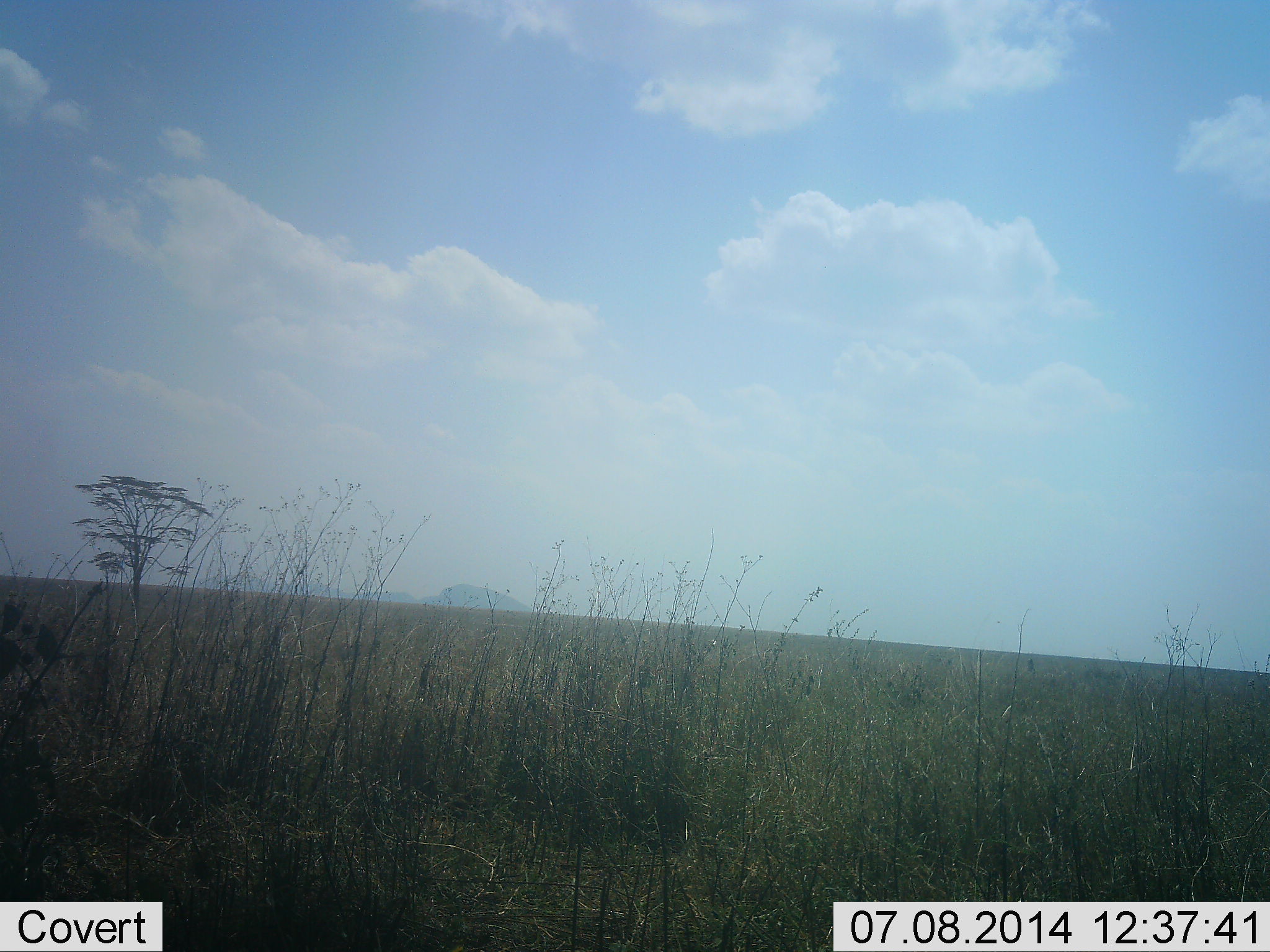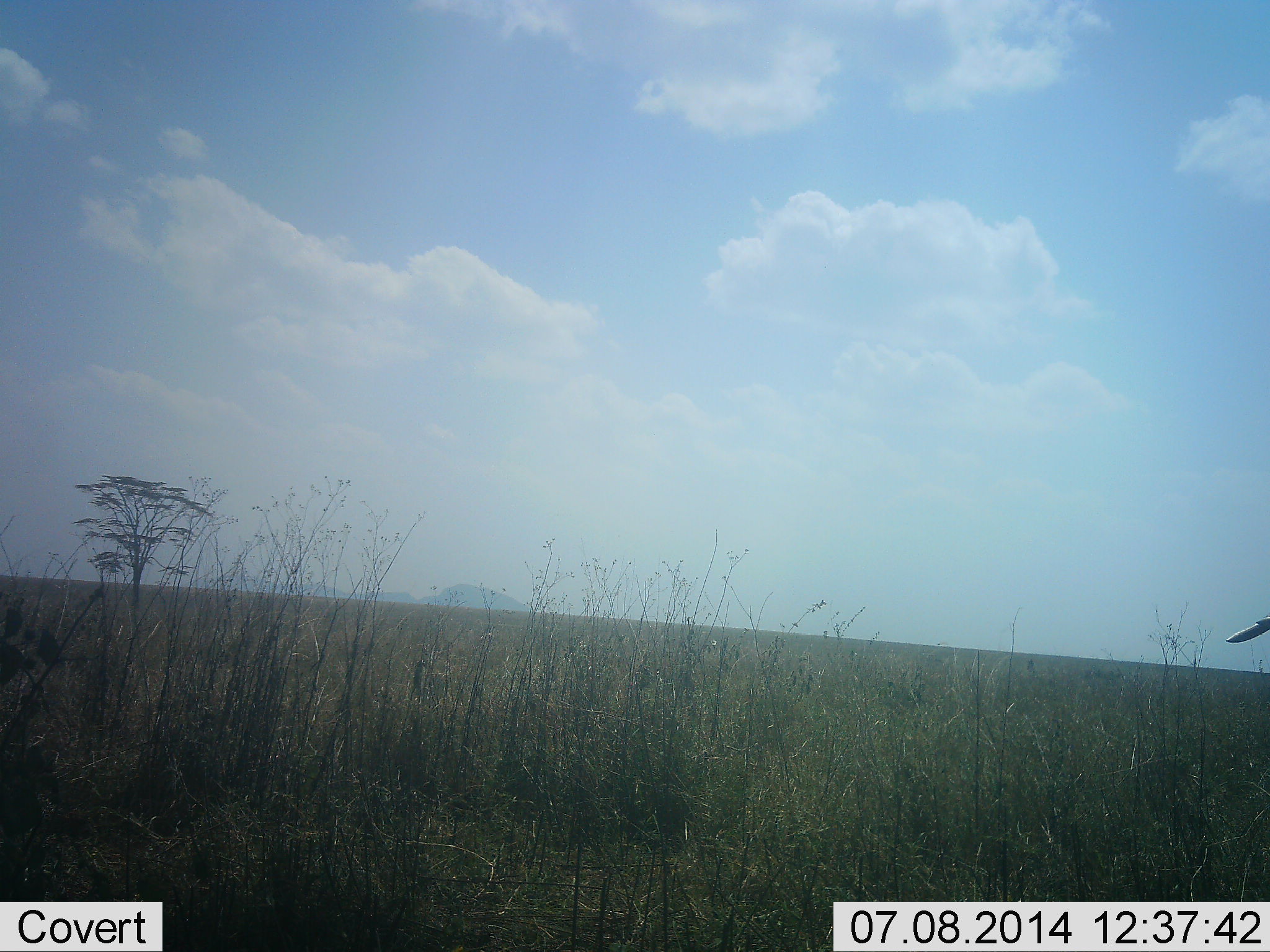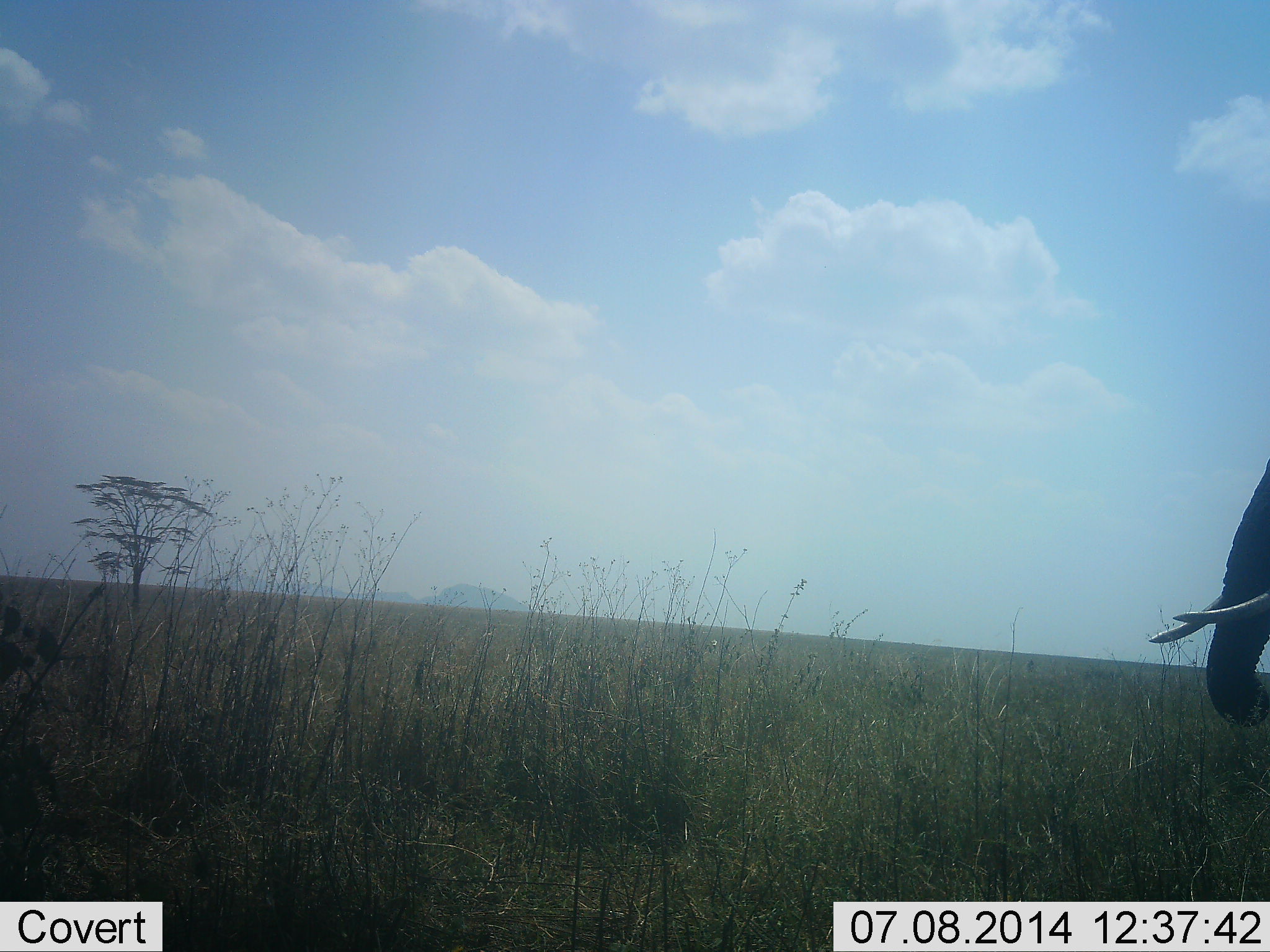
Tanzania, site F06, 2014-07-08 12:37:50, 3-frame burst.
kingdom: Animalia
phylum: Chordata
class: Mammalia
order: Proboscidea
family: Elephantidae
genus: Loxodonta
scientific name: Loxodonta africana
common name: african bush elephant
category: elephant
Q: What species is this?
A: Elephant (african bush elephant) (Loxodonta africana).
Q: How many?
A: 1.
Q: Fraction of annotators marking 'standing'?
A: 10%.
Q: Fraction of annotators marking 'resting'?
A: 0%.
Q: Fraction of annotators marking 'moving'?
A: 90%.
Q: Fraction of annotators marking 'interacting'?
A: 0%.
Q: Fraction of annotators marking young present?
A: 0%.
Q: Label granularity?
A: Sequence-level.